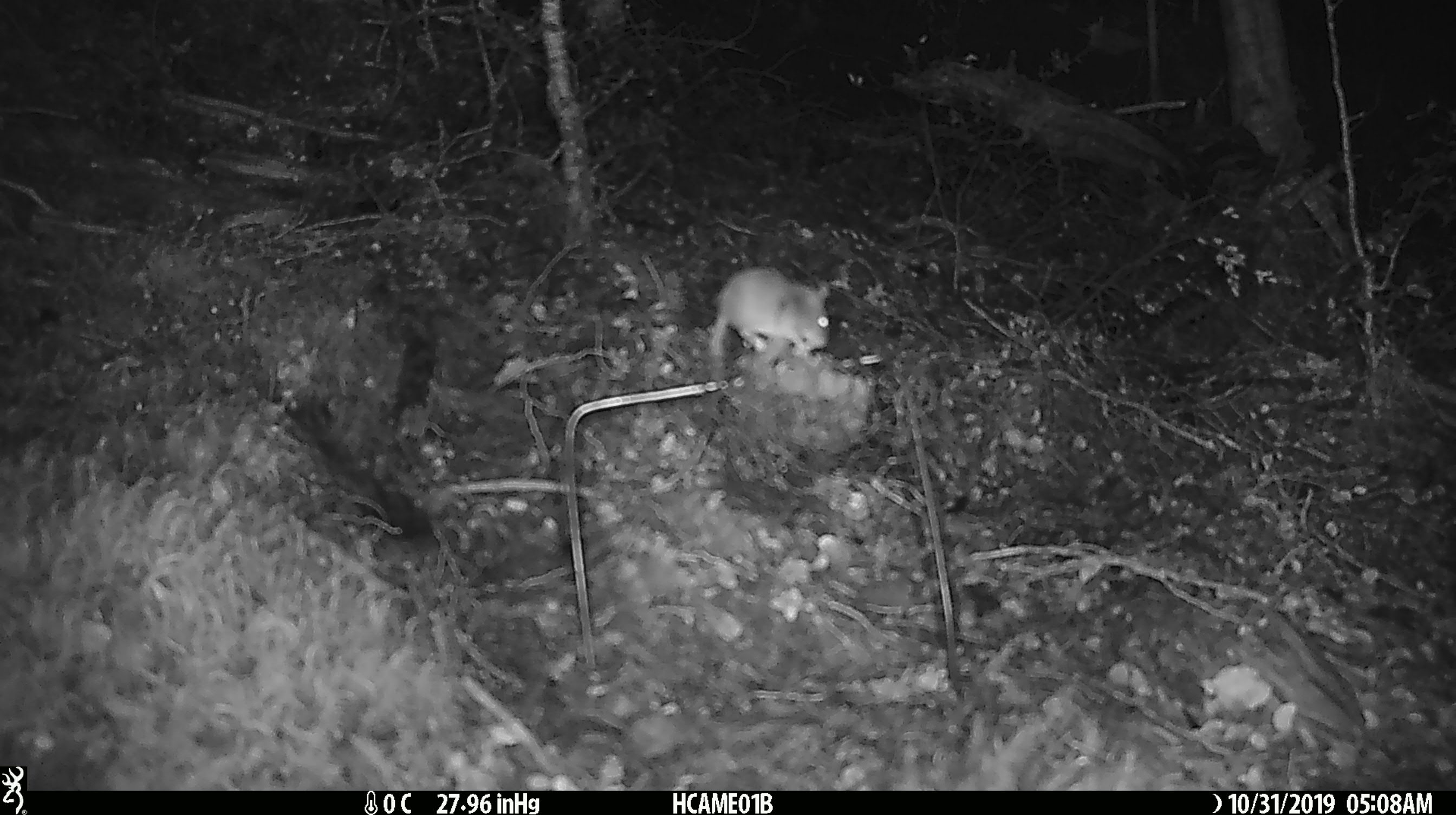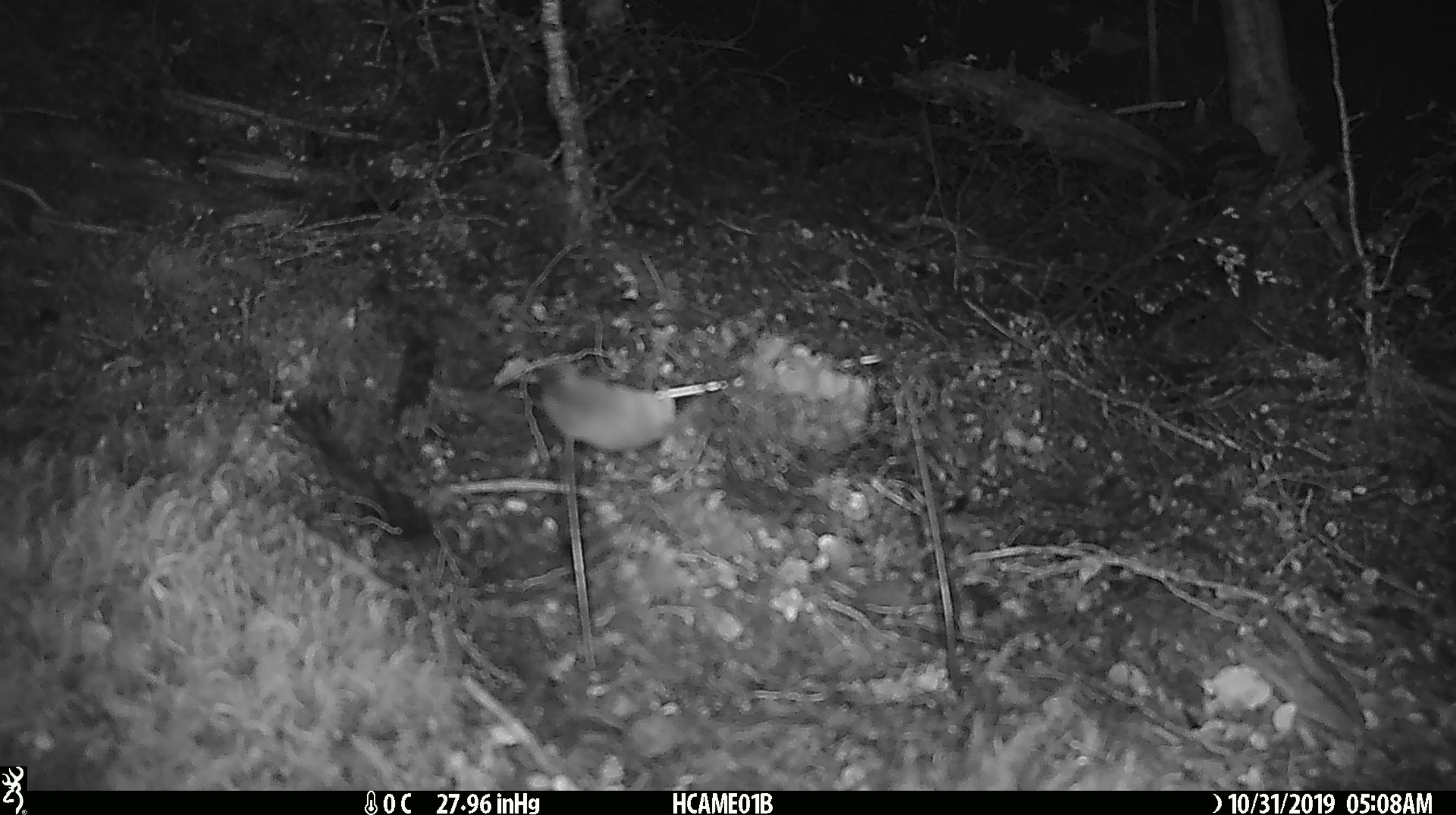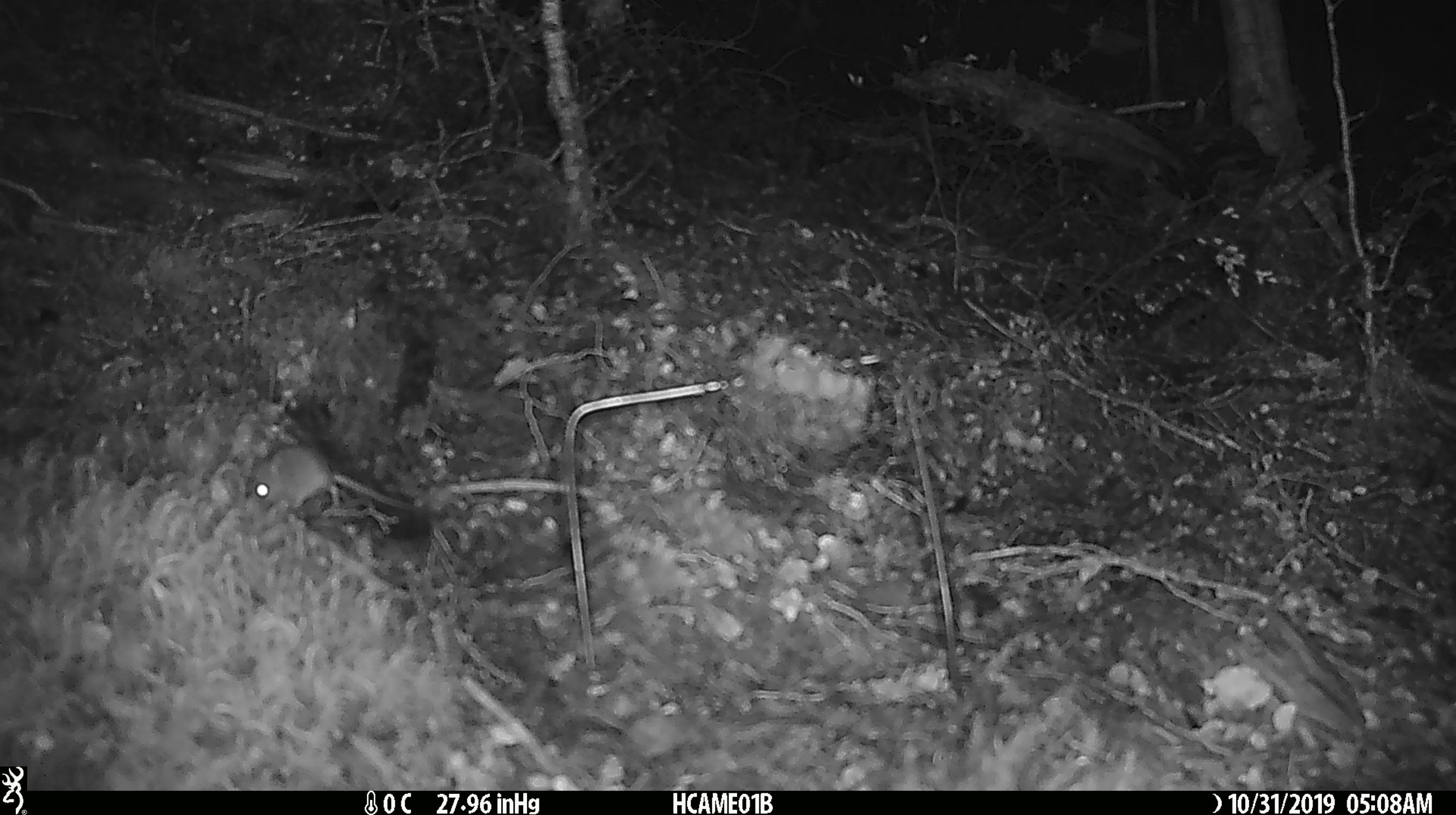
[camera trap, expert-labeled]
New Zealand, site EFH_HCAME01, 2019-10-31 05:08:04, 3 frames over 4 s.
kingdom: Animalia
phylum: Chordata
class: Mammalia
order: Rodentia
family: Muridae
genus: Mus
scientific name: Mus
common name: mouse